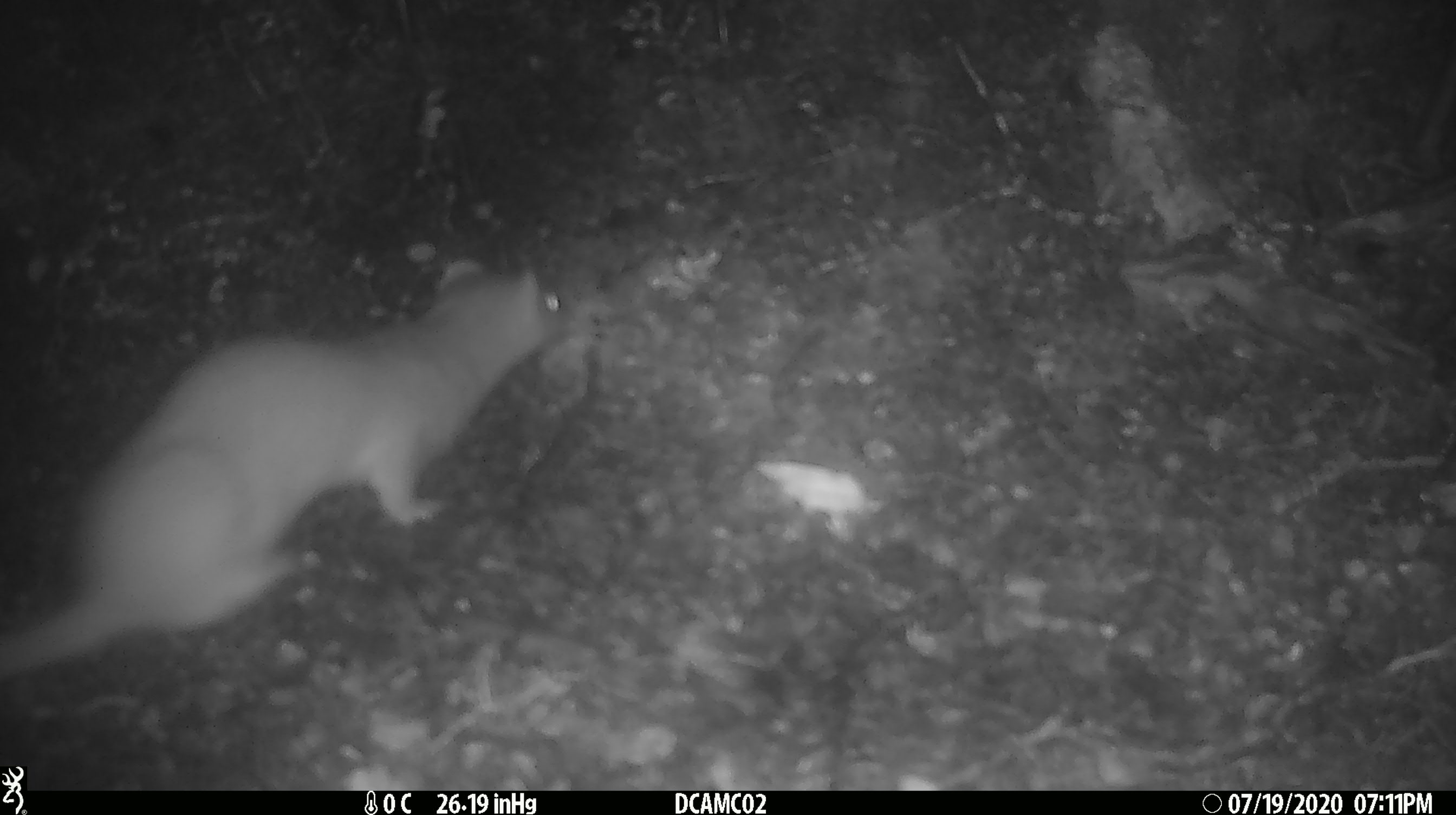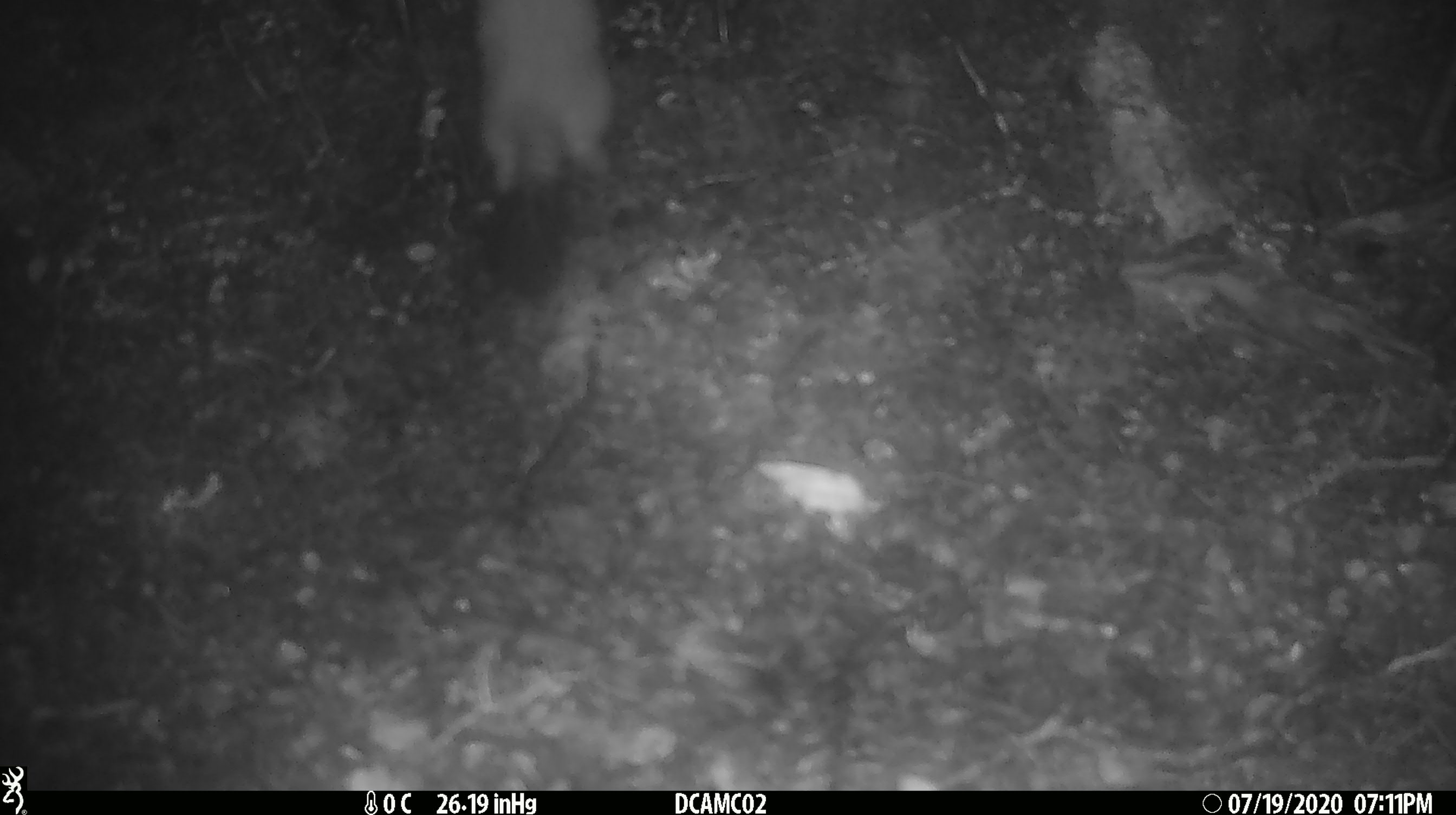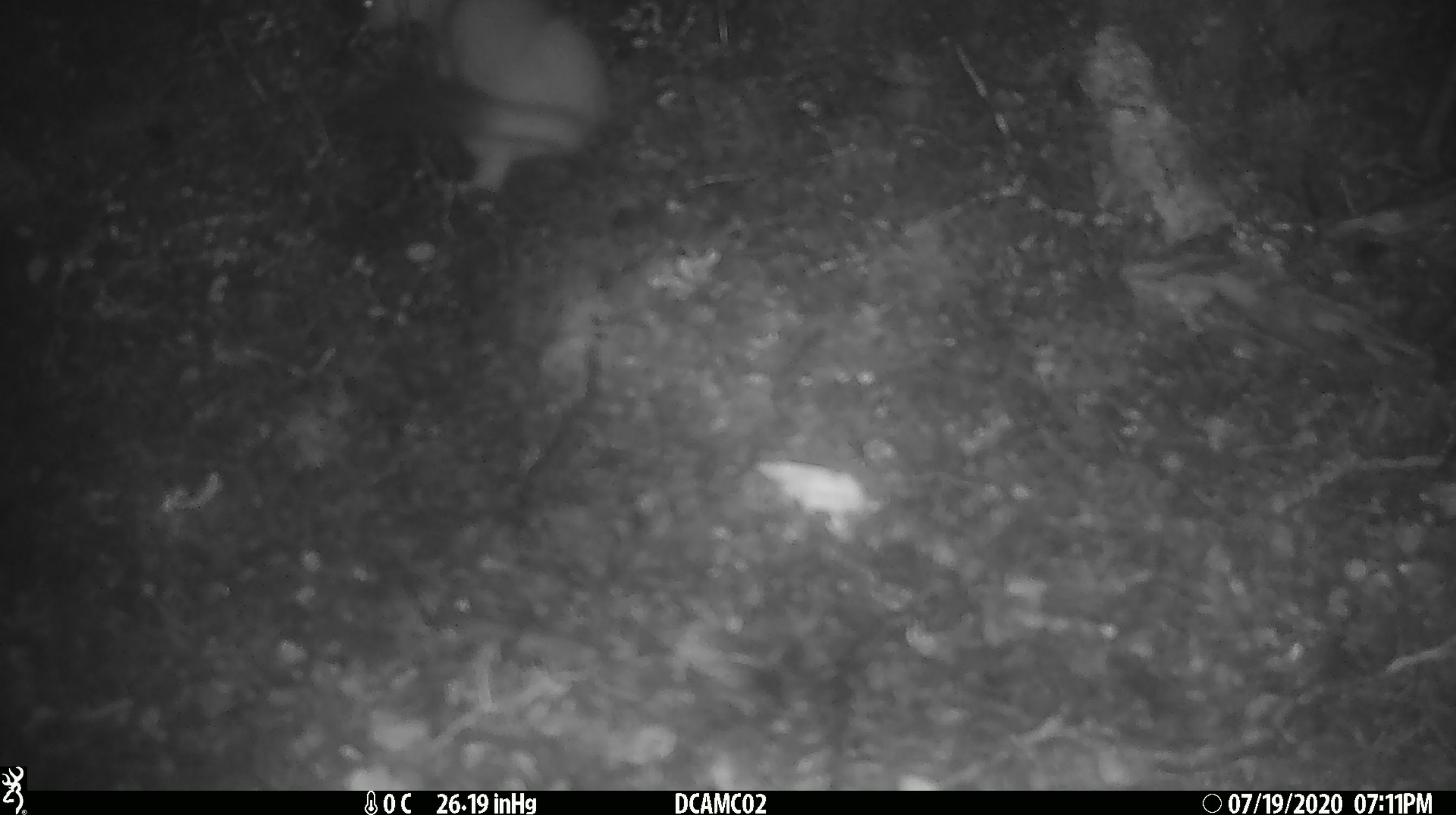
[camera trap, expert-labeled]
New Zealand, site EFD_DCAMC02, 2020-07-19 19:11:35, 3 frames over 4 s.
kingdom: Animalia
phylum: Chordata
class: Mammalia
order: Carnivora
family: Mustelidae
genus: Mustela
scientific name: Mustela erminea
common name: stoat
Stoat (Mustela erminea).